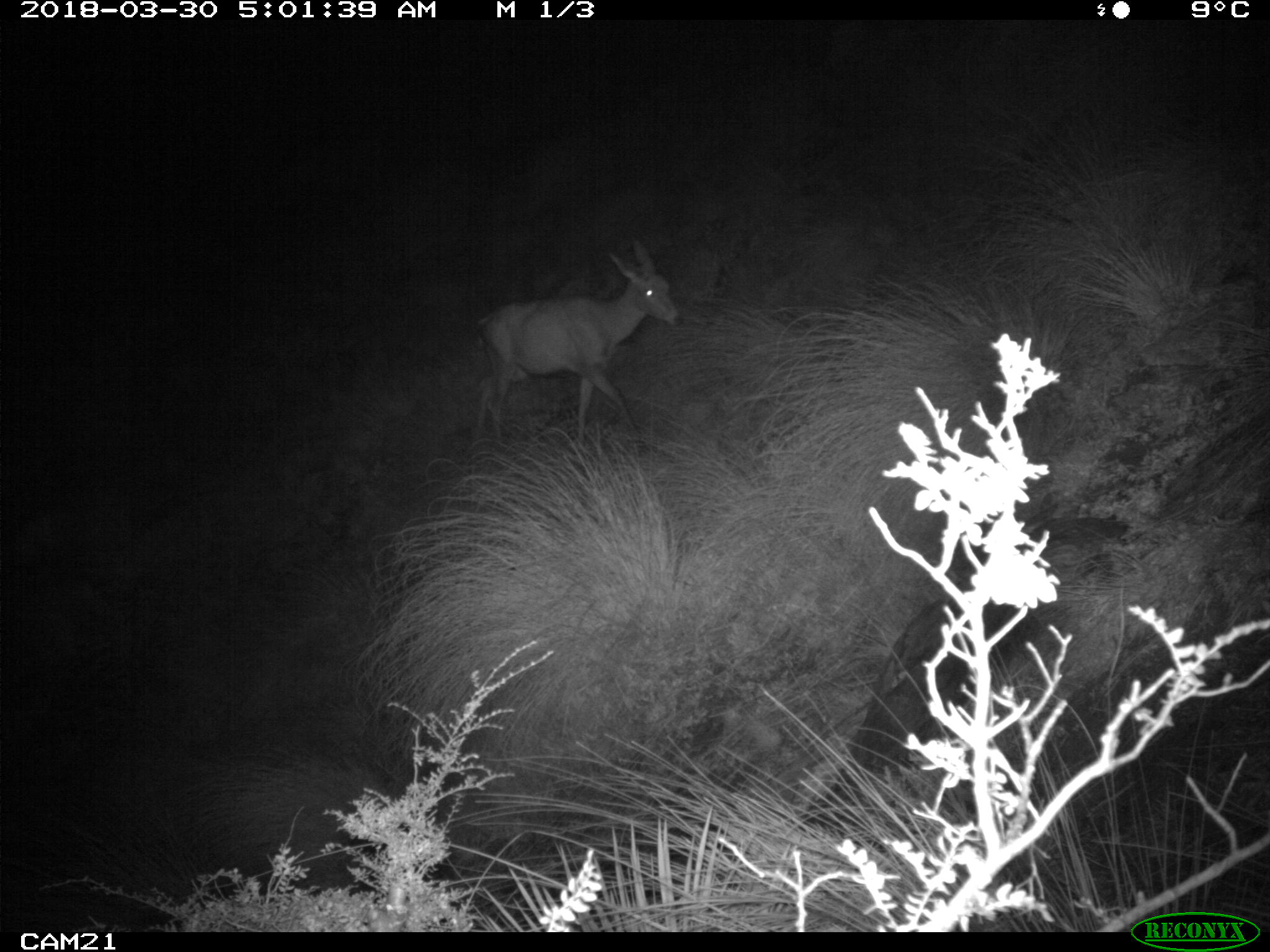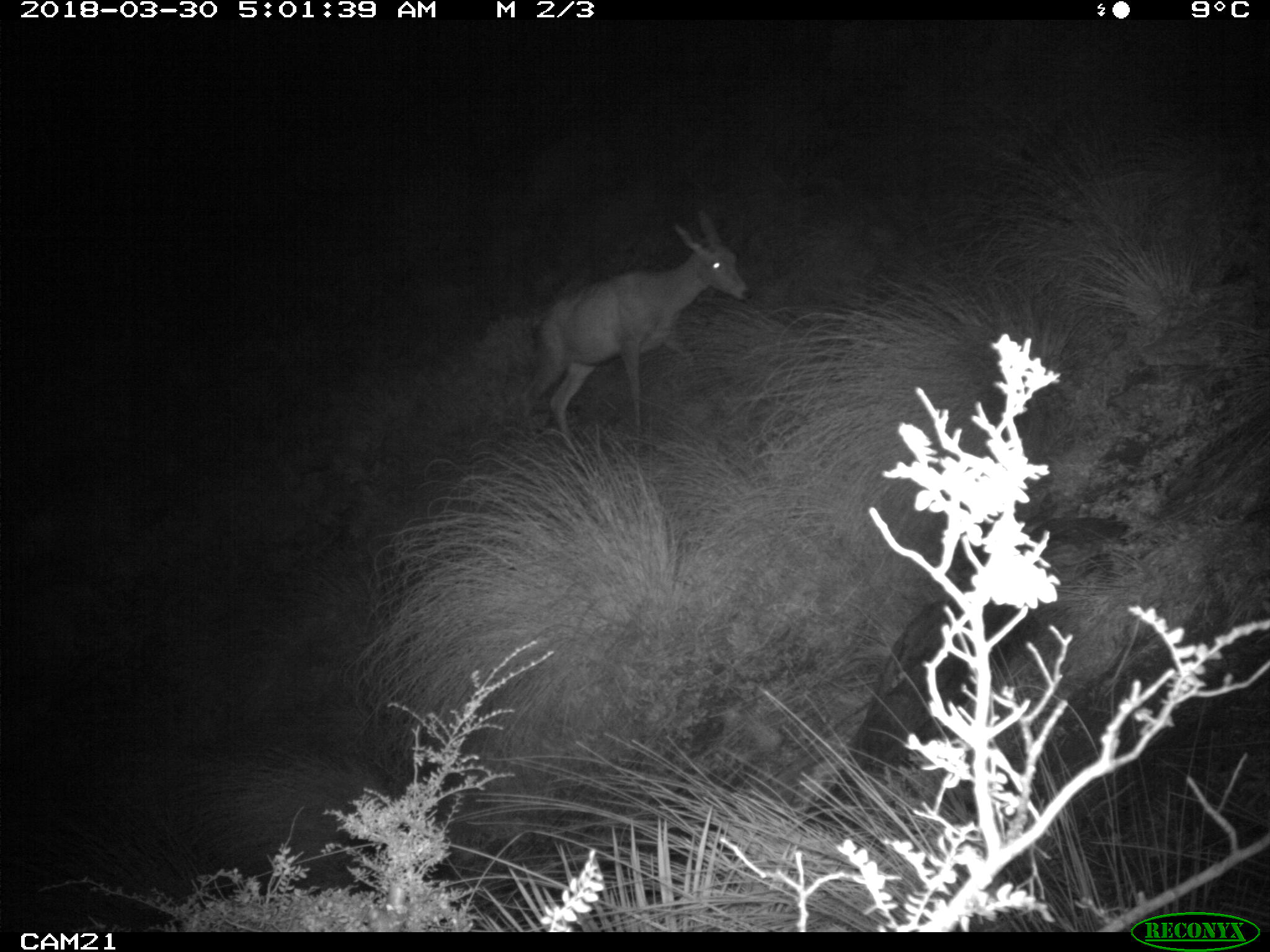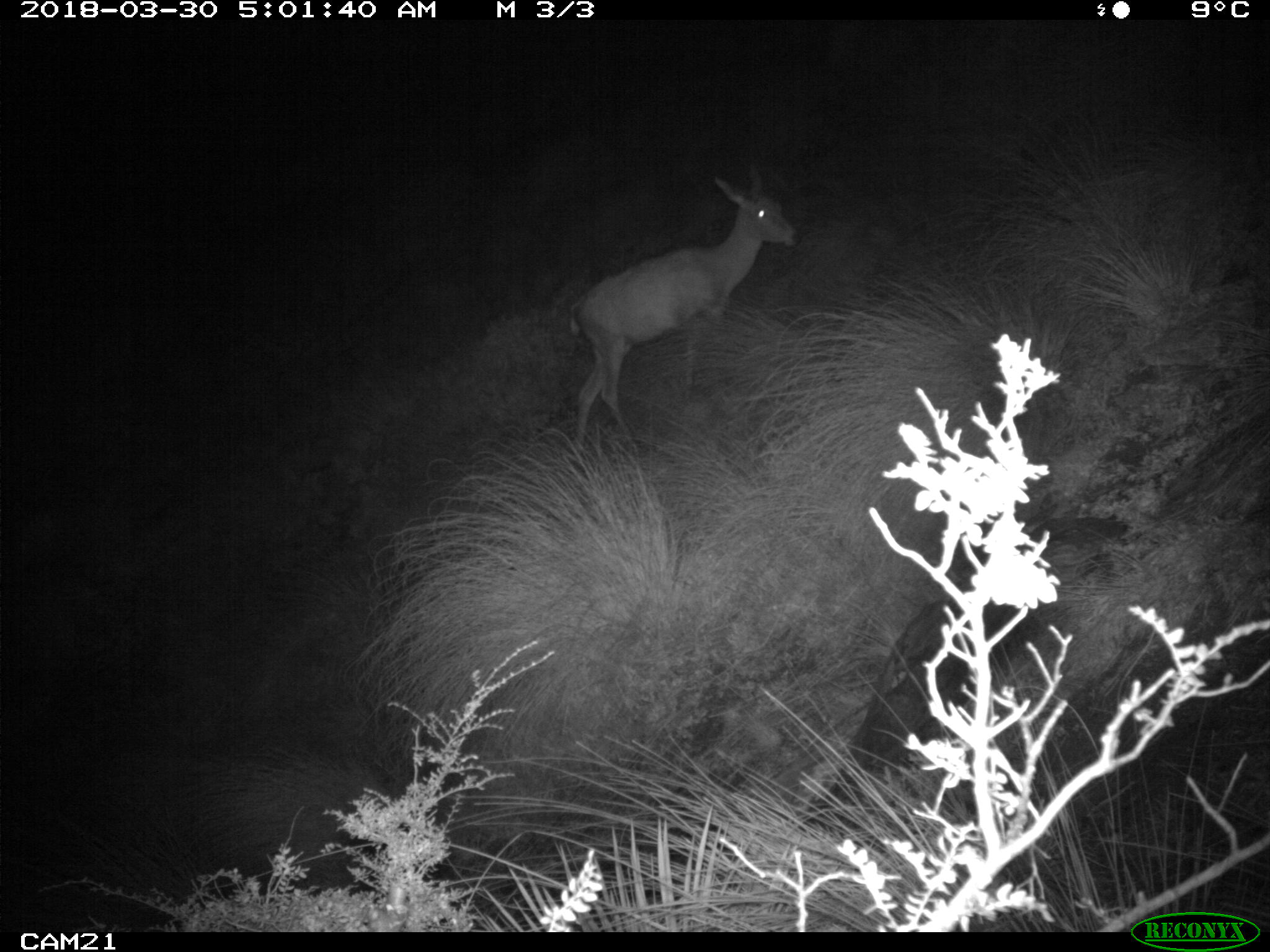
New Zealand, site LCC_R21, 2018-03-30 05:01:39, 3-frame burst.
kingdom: Animalia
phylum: Chordata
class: Mammalia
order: Artiodactyla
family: Cervidae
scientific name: Cervidae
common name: deer